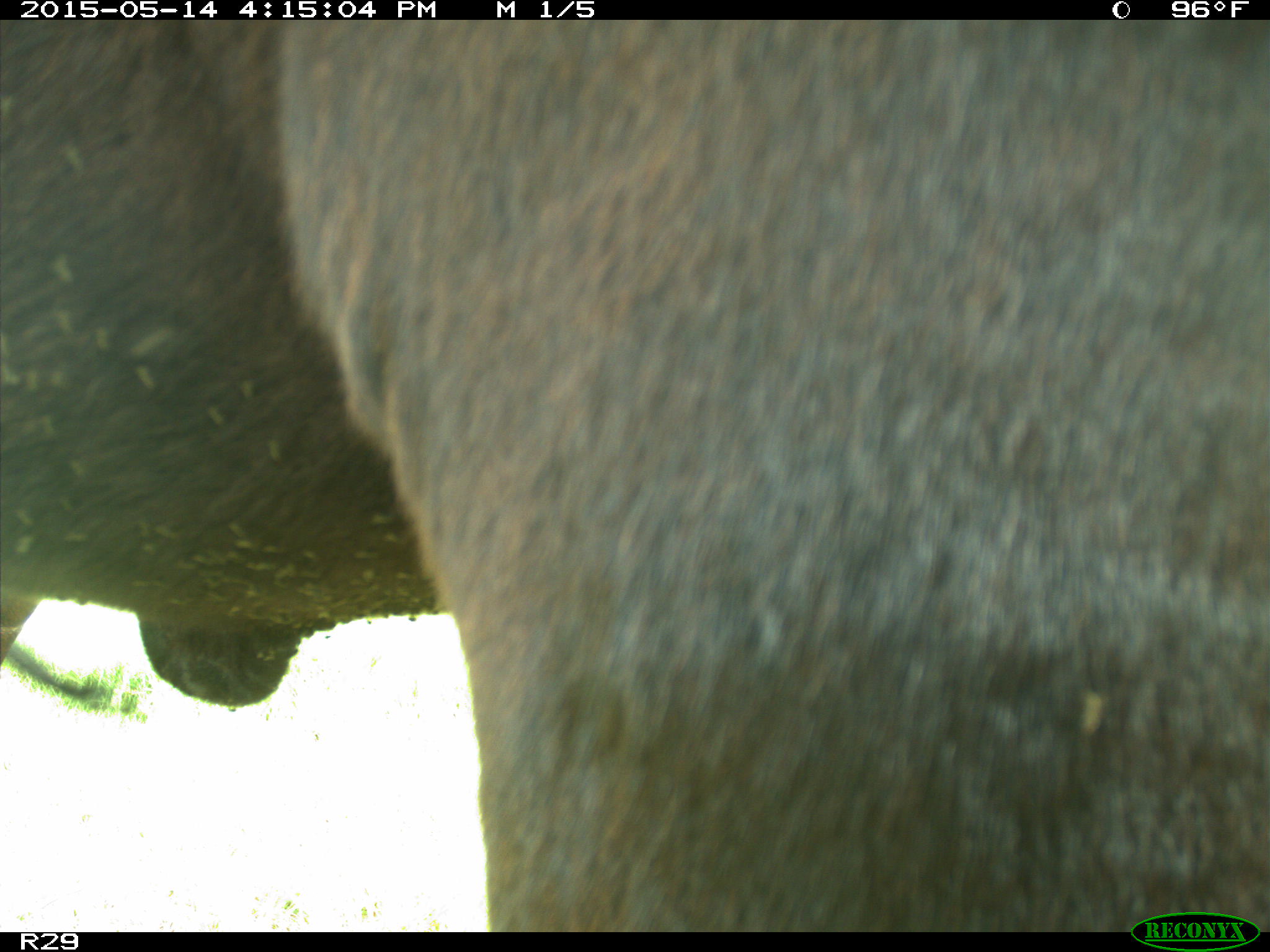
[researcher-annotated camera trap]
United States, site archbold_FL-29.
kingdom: Animalia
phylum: Chordata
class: Mammalia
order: Artiodactyla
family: Bovidae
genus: Bos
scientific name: Bos taurus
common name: domestic cow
Bos taurus (domestic cow).